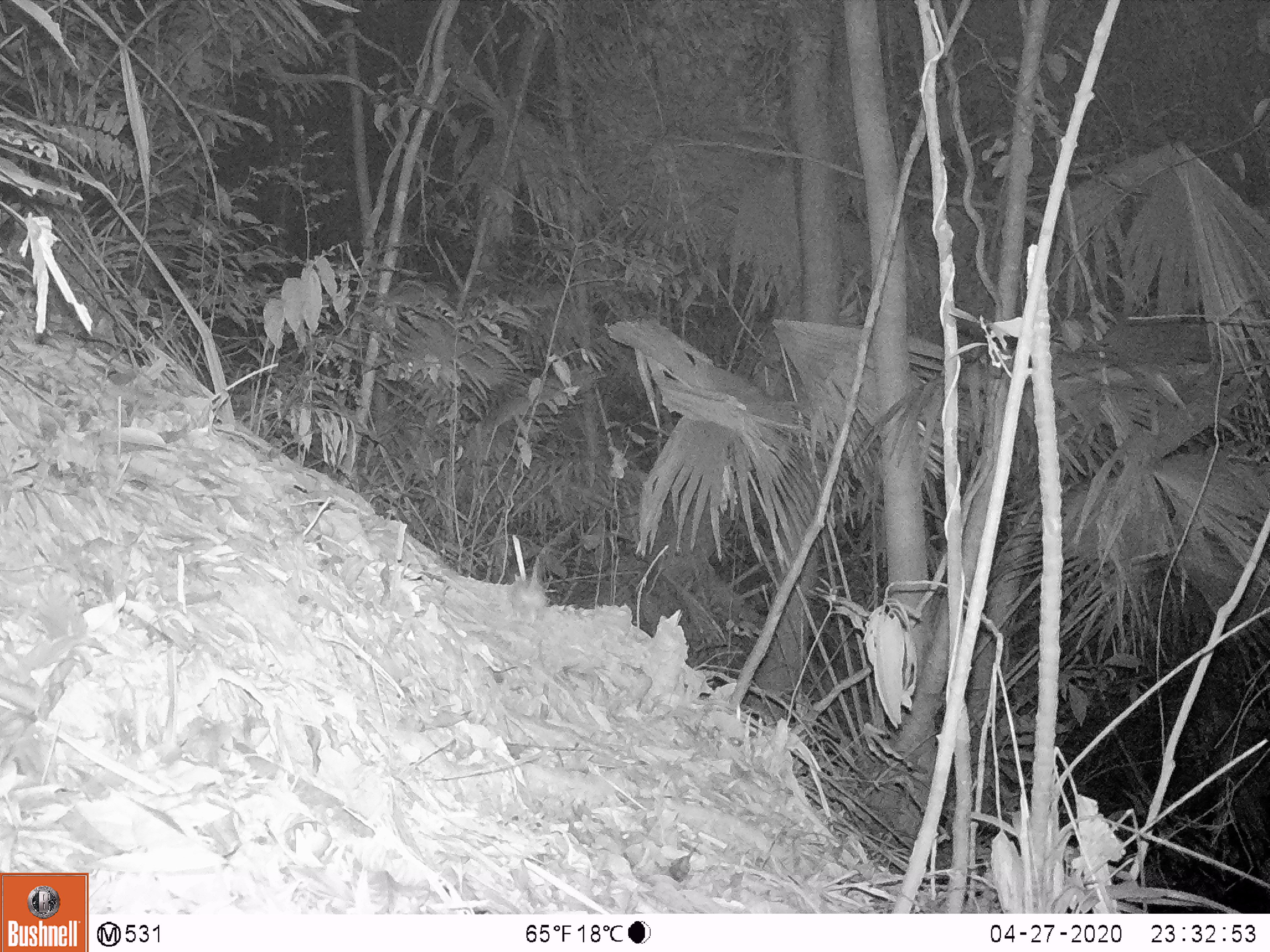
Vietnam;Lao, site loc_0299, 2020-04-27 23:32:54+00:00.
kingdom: Animalia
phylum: Chordata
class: Mammalia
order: Rodentia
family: Muridae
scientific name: Muridae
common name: old-world mice and rats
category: unidentified murid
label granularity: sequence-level